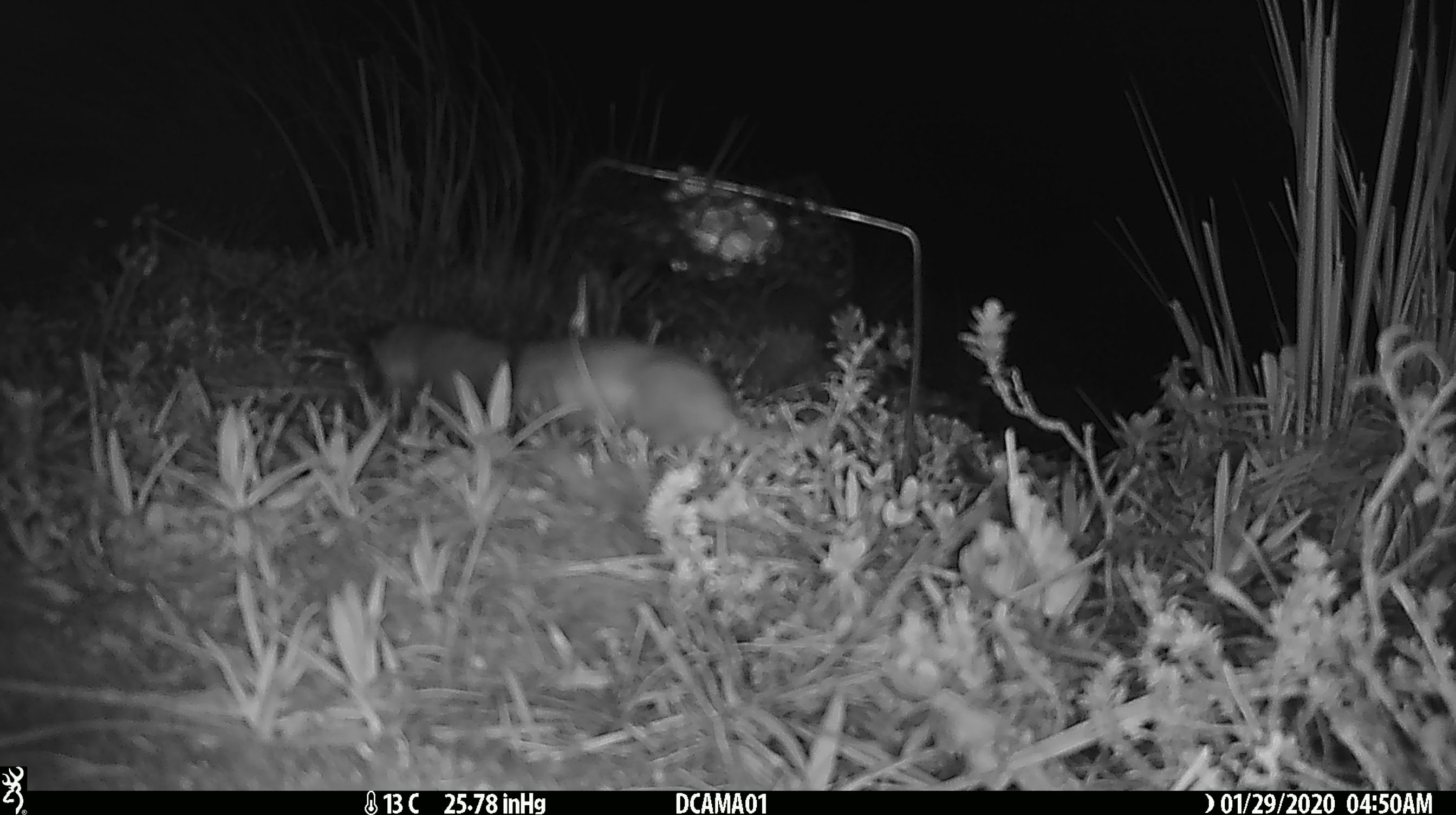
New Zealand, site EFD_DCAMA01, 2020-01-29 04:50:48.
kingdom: Animalia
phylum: Chordata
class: Mammalia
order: Carnivora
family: Mustelidae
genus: Mustela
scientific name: Mustela erminea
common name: stoat